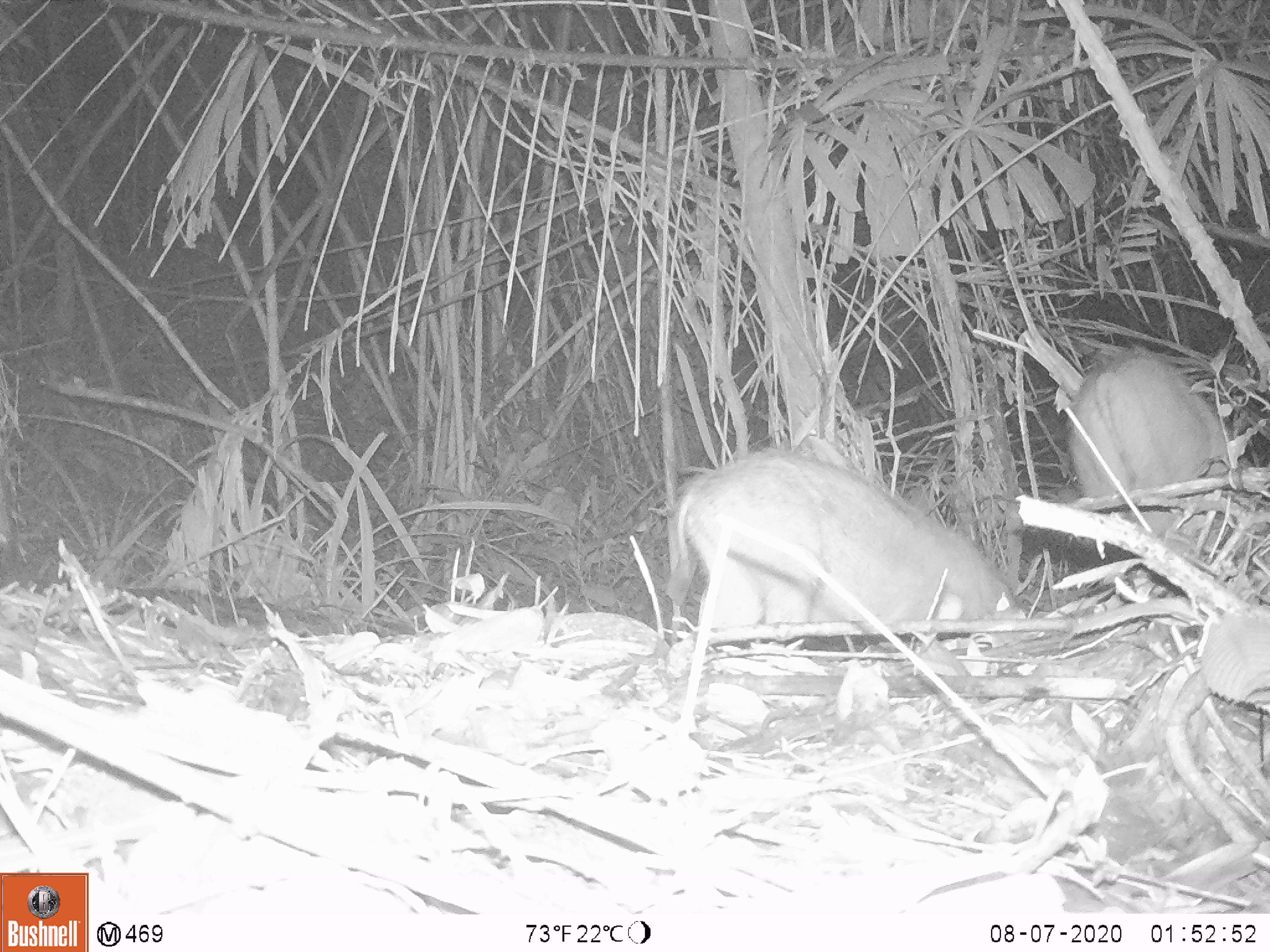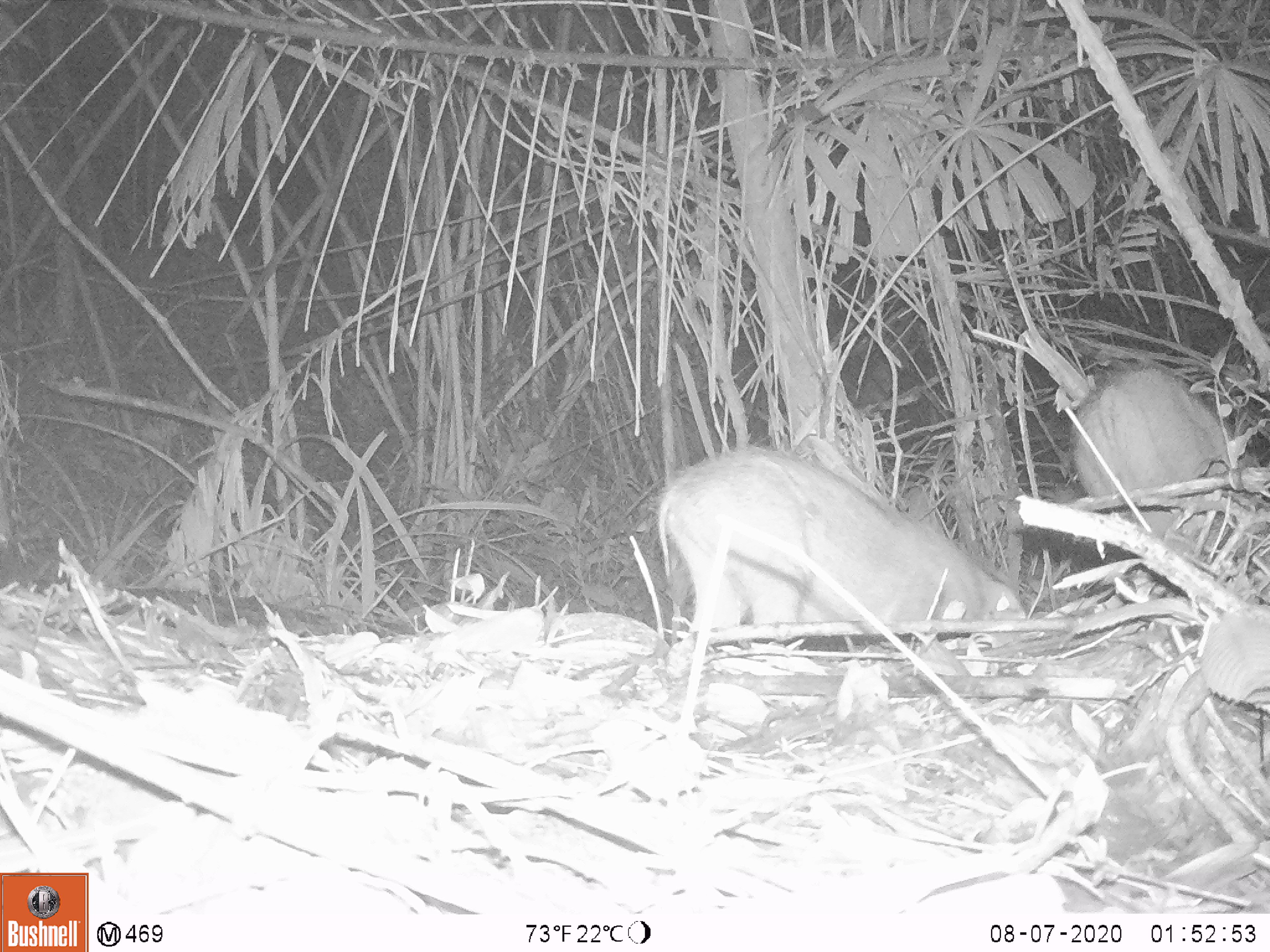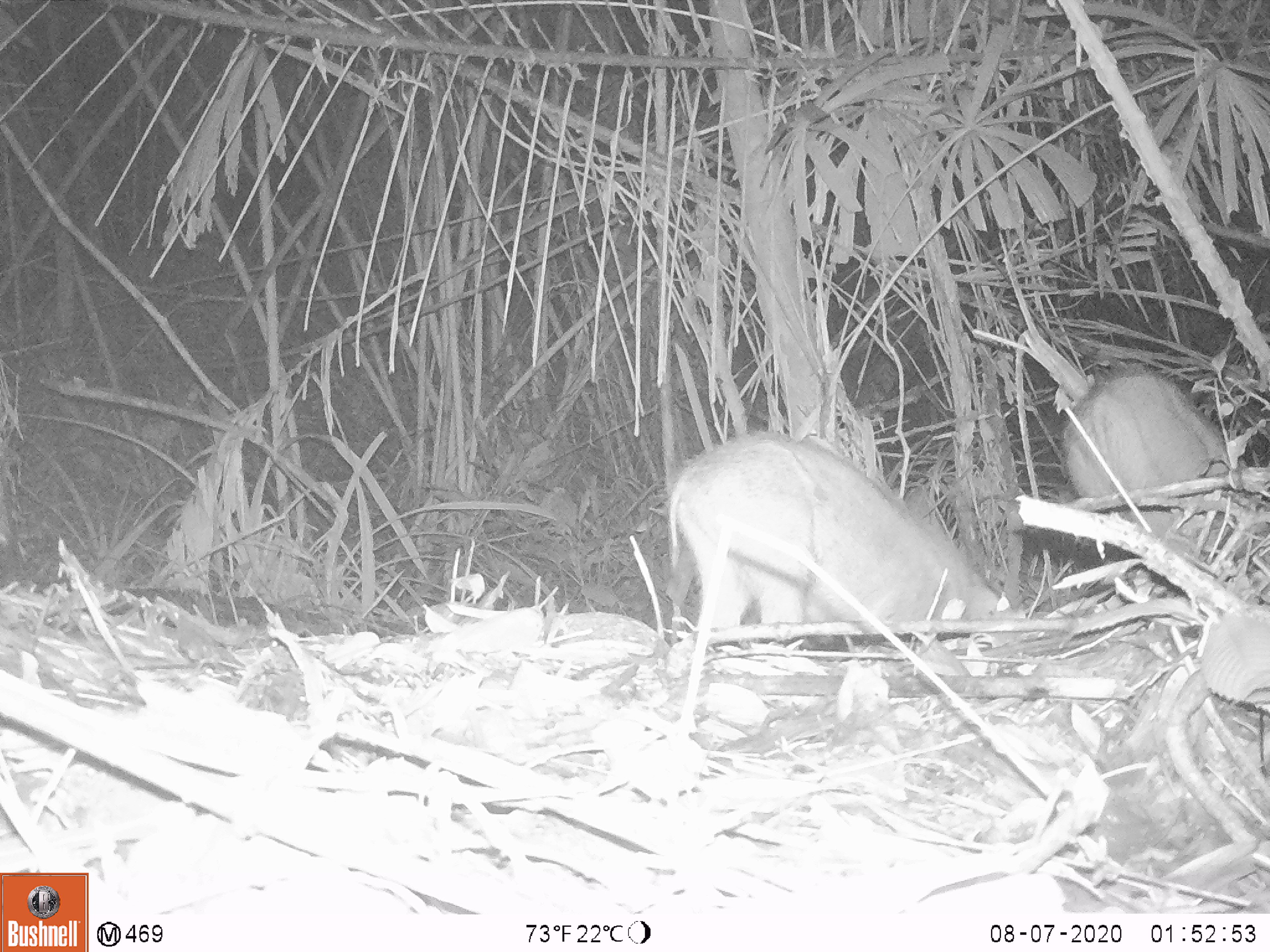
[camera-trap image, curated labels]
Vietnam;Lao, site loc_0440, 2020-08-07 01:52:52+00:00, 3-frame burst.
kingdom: Animalia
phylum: Chordata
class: Mammalia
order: Artiodactyla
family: Suidae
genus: Sus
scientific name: Sus scrofa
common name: eurasian wild pig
Eurasian wild pig (Sus scrofa). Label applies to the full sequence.